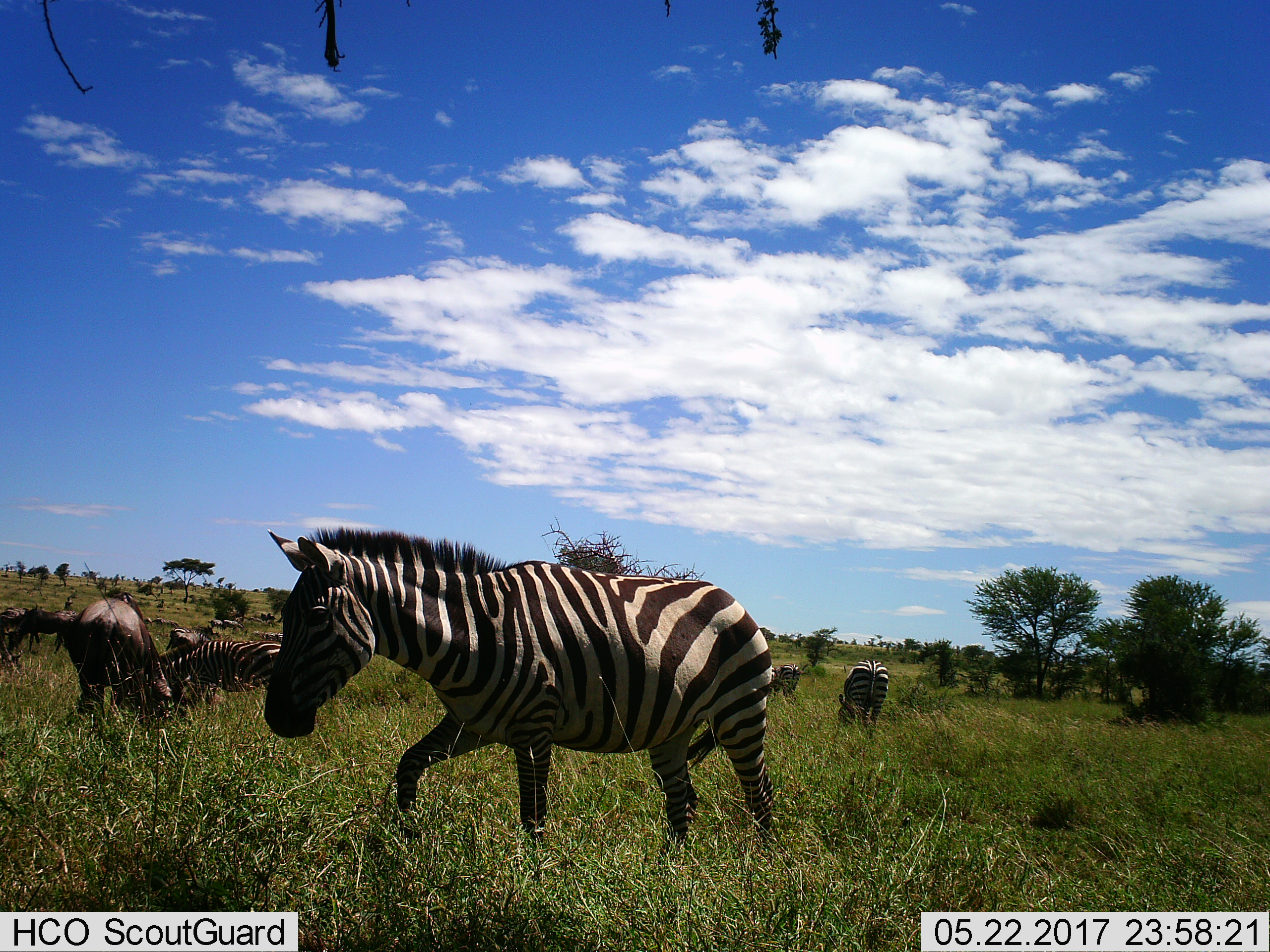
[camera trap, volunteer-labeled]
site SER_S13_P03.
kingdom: Animalia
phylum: Chordata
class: Mammalia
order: Artiodactyla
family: Bovidae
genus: Connochaetes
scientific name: Connochaetes taurinus taurinus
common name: blue wildebeest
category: wildebeestblue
Wildebeestblue (blue wildebeest) (Connochaetes taurinus taurinus), count 3. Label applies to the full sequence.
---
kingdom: Animalia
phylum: Chordata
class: Mammalia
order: Perissodactyla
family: Equidae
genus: Equus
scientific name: Equus quagga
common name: plains zebra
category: zebraplains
Zebraplains (plains zebra) (Equus quagga), count 6. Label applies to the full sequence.